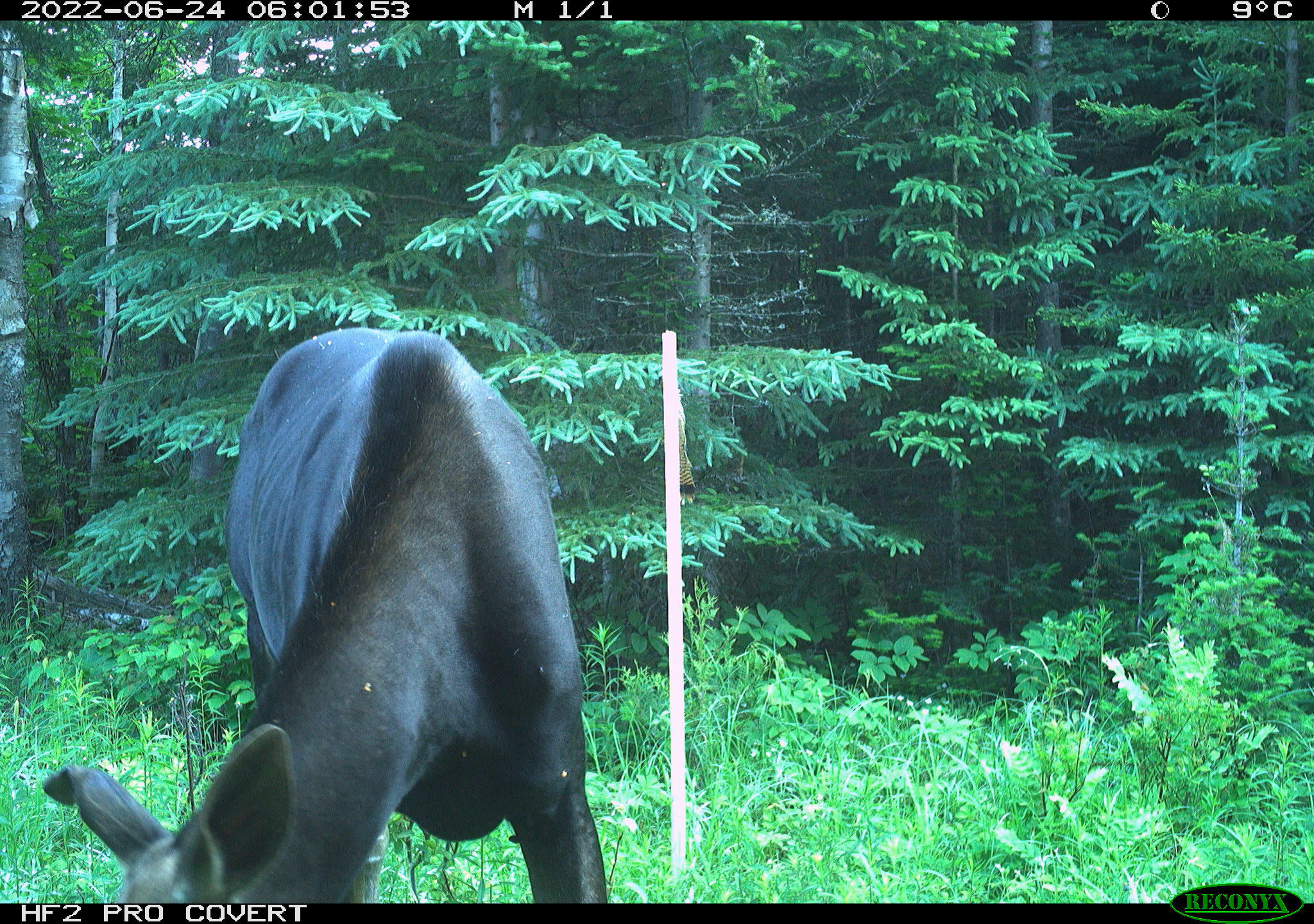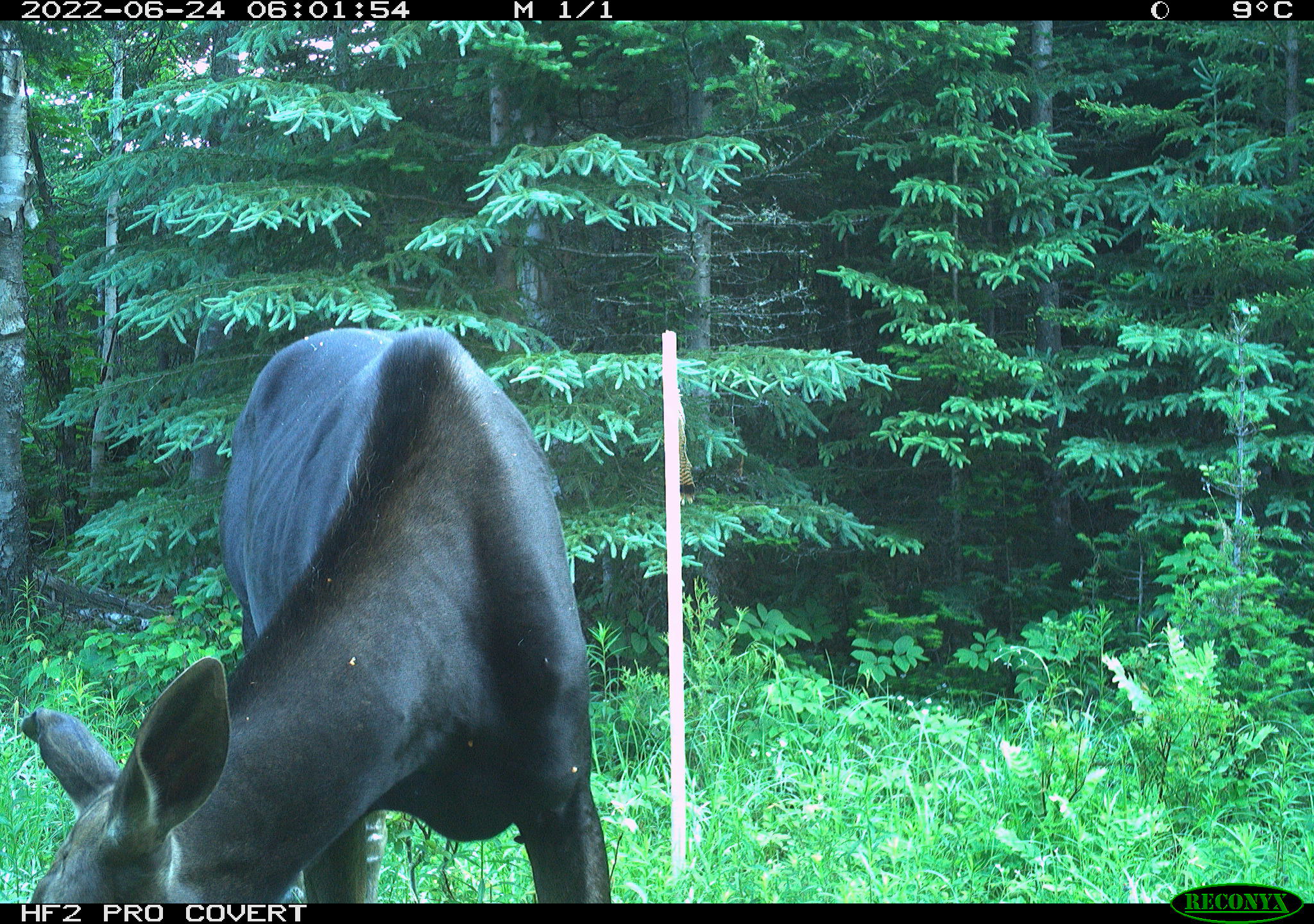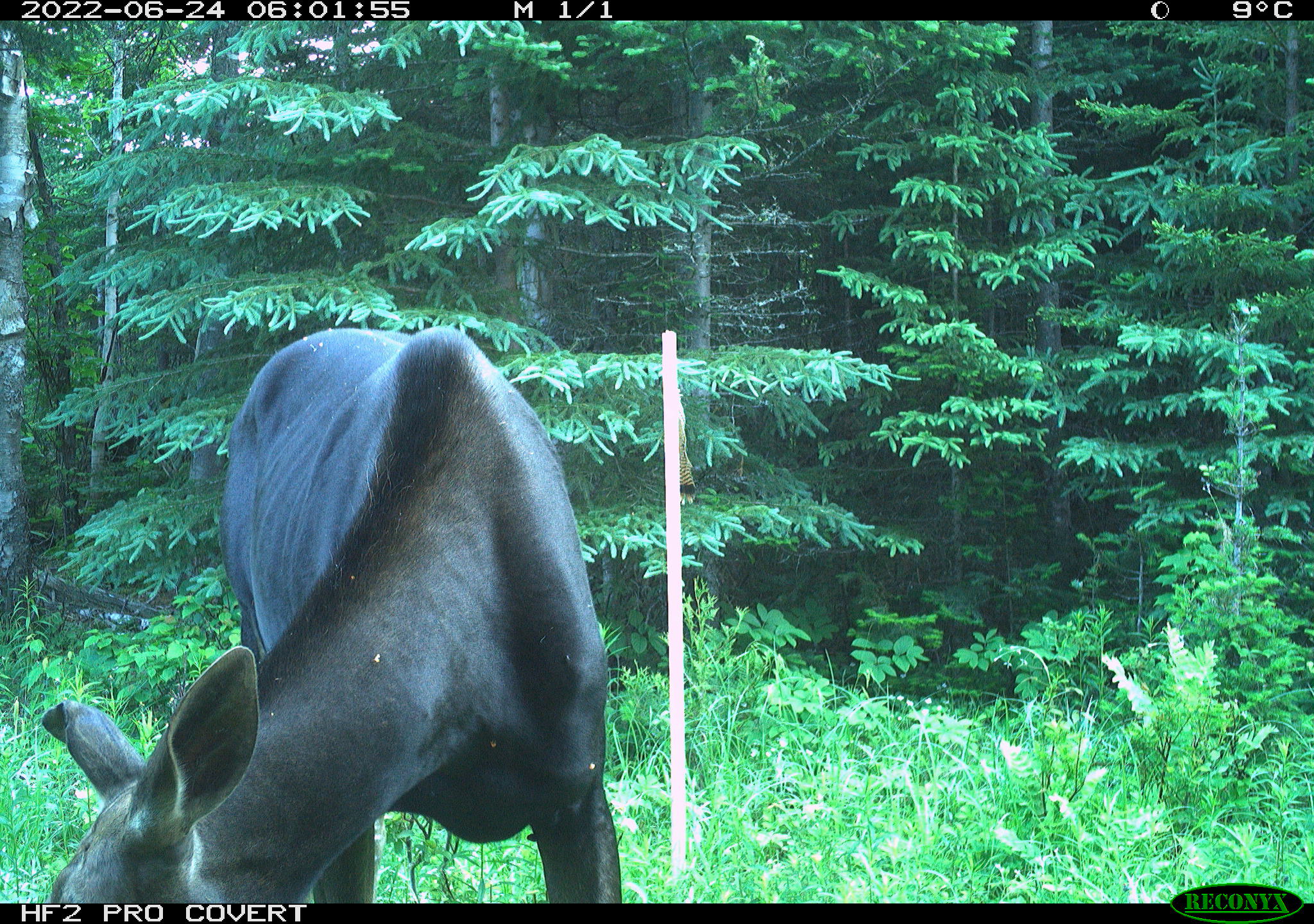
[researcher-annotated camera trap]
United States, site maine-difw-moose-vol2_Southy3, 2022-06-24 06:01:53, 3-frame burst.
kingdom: Animalia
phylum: Chordata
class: Mammalia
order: Artiodactyla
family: Cervidae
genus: Alces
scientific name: Alces alces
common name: moose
Moose (Alces alces).